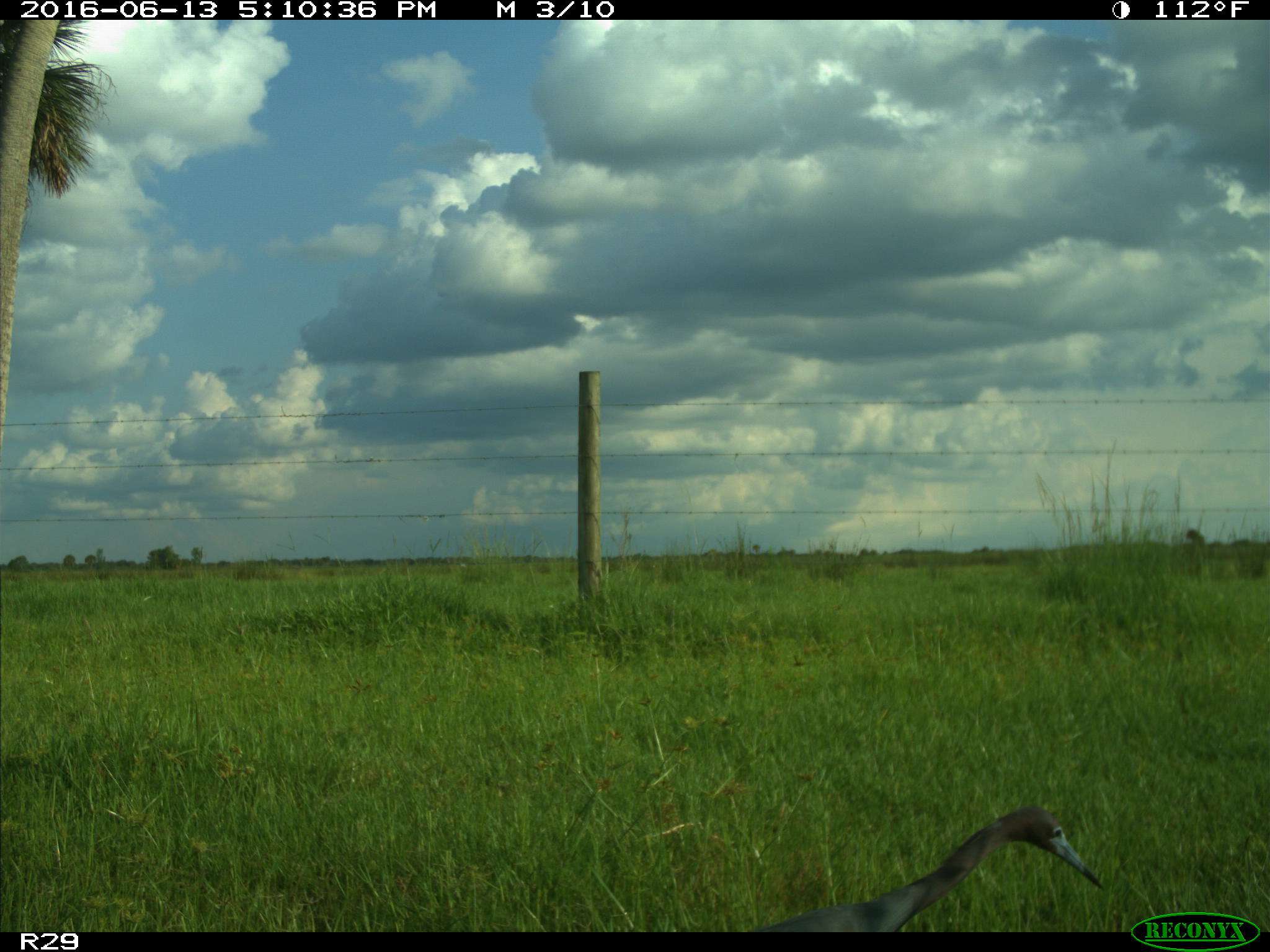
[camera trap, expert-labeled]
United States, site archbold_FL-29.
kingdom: Animalia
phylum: Chordata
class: Aves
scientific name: Aves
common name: birds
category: unidentified bird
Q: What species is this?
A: Unidentified bird (birds) (Aves).